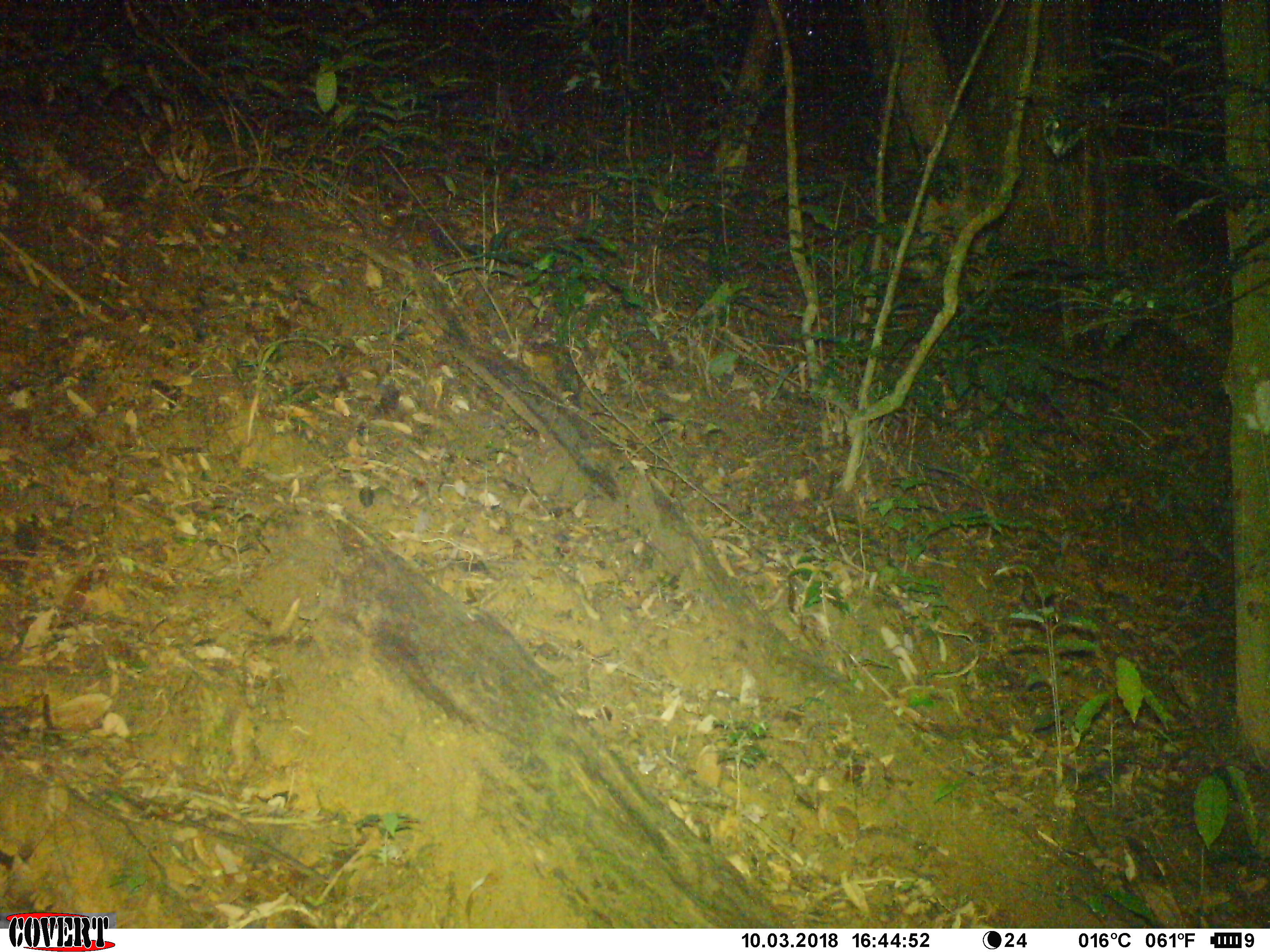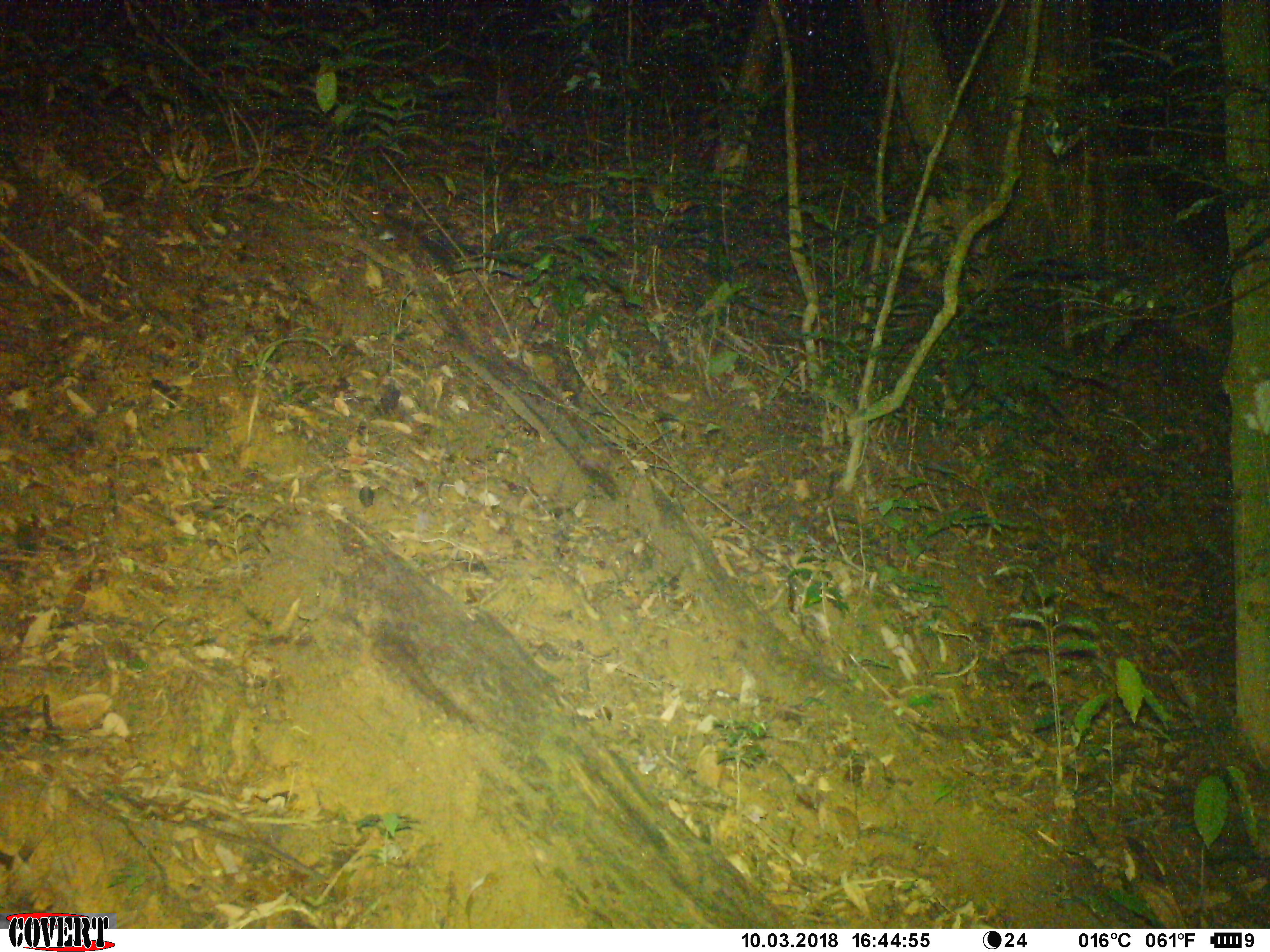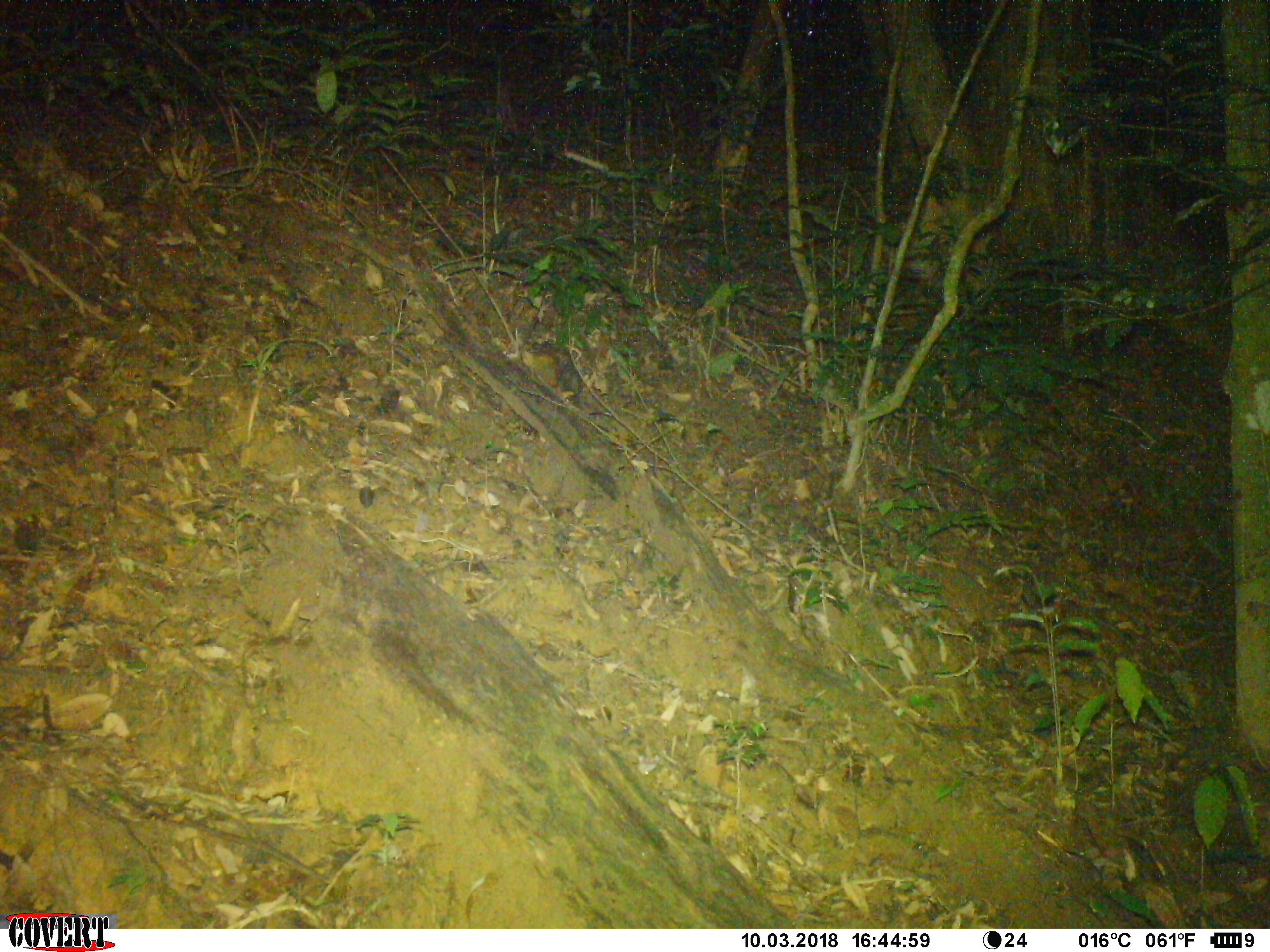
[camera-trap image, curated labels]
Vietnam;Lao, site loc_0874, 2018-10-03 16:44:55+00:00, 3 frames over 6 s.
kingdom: Animalia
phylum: Chordata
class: Mammalia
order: Rodentia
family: Sciuridae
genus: Dremomys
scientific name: Dremomys rufigenis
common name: red-cheeked squirrel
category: red cheeked squirrel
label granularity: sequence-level